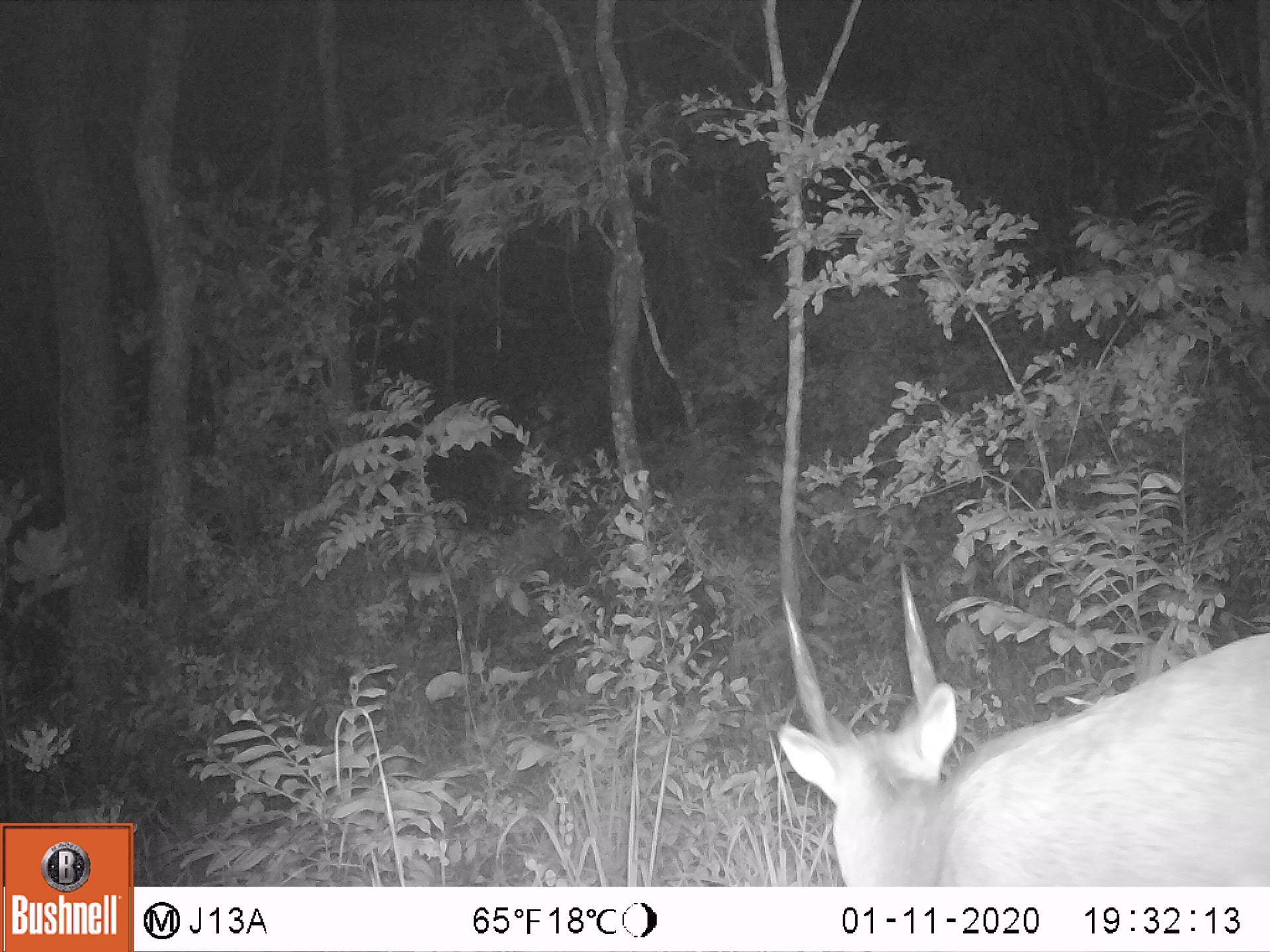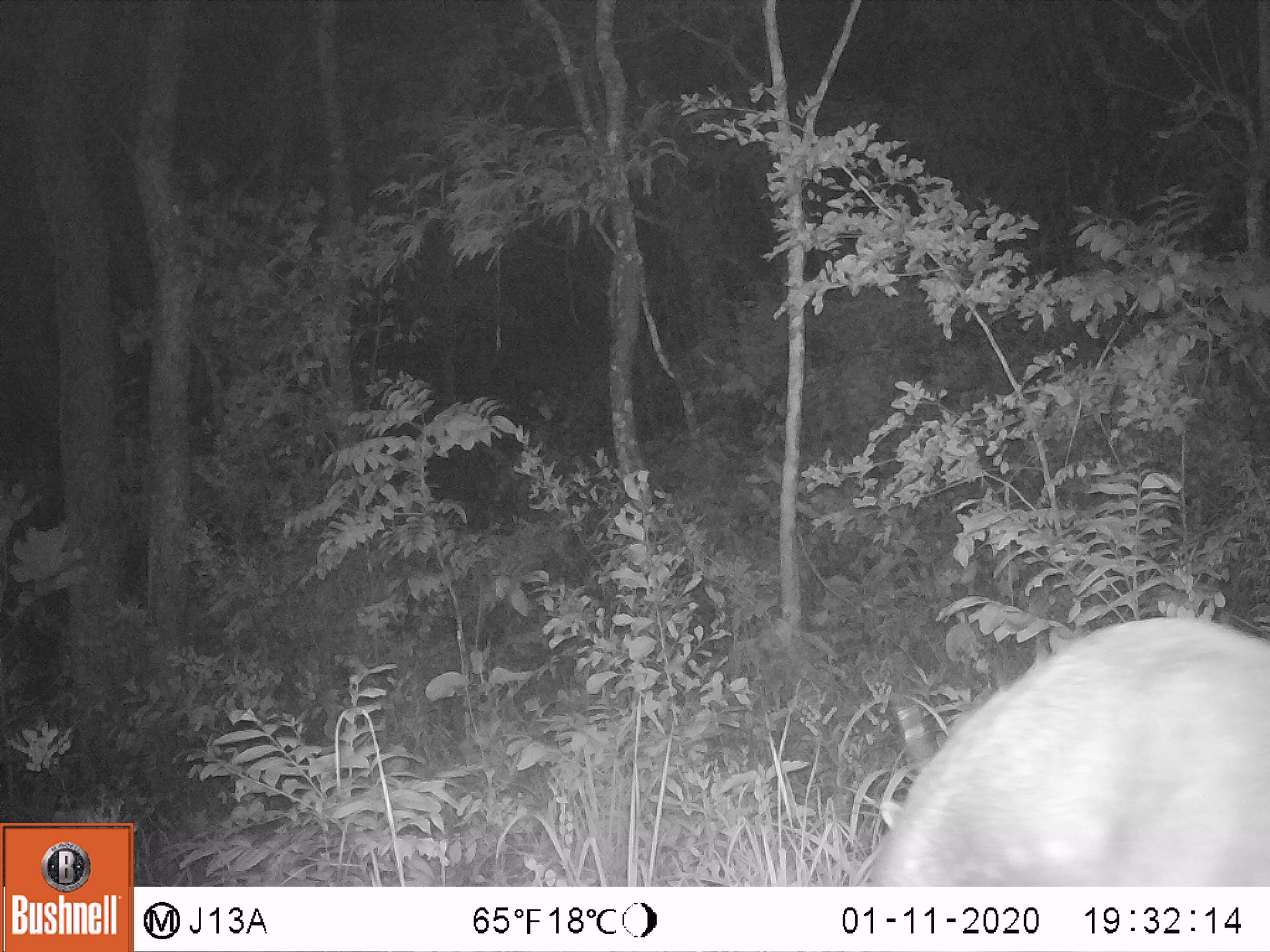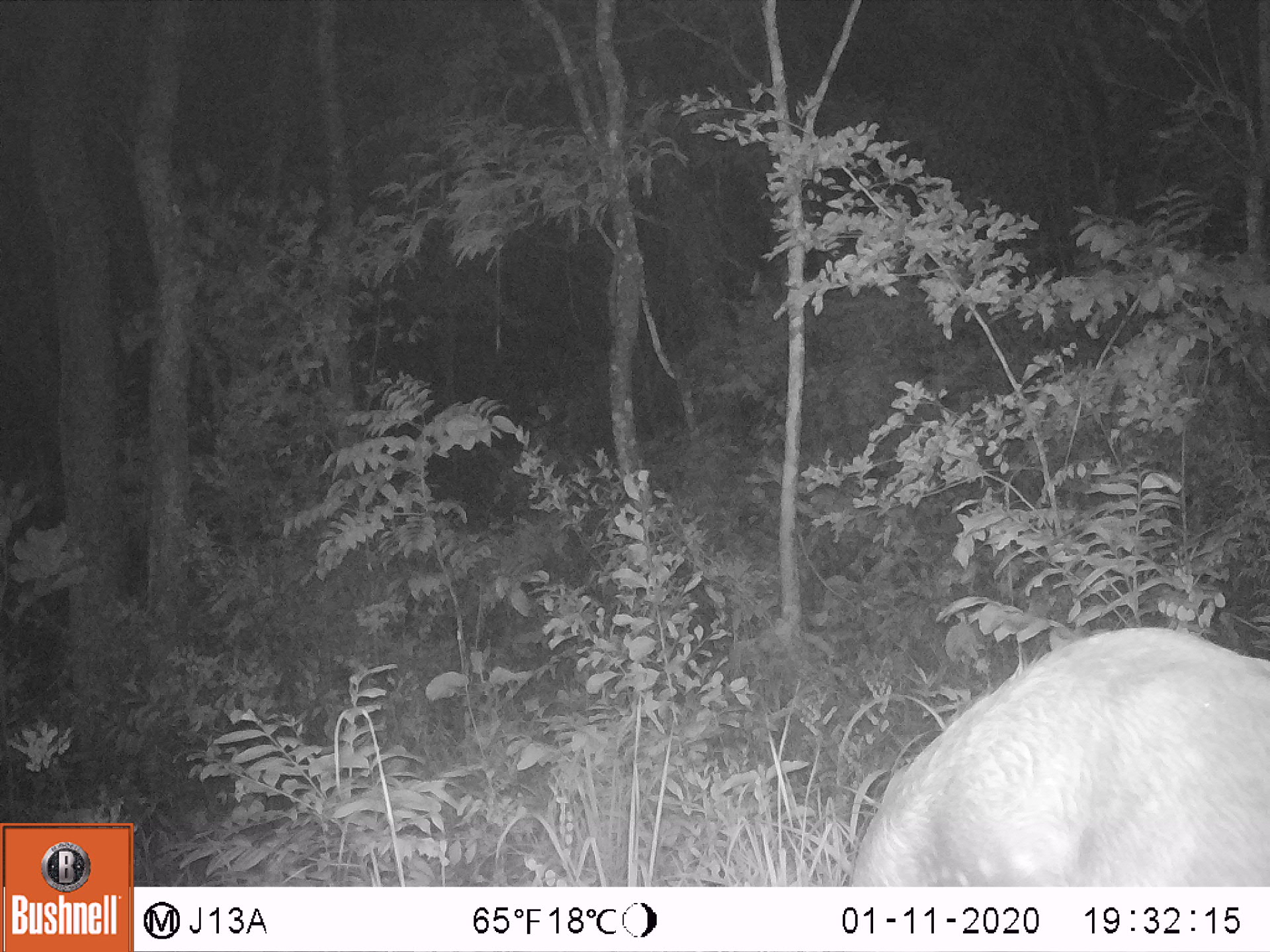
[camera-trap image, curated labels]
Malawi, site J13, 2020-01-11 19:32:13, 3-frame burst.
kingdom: Animalia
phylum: Chordata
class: Mammalia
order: Artiodactyla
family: Bovidae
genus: Tragelaphus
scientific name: Tragelaphus sylvaticus sylvaticus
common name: cape bushbuck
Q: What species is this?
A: Cape bushbuck (Tragelaphus sylvaticus sylvaticus).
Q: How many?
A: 1.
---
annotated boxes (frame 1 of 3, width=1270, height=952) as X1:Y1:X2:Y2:
cape bushbuck: 768:558:1268:884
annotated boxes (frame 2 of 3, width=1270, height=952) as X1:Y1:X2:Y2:
cape bushbuck: 868:615:1268:884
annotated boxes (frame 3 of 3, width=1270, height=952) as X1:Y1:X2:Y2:
cape bushbuck: 848:623:1268:880